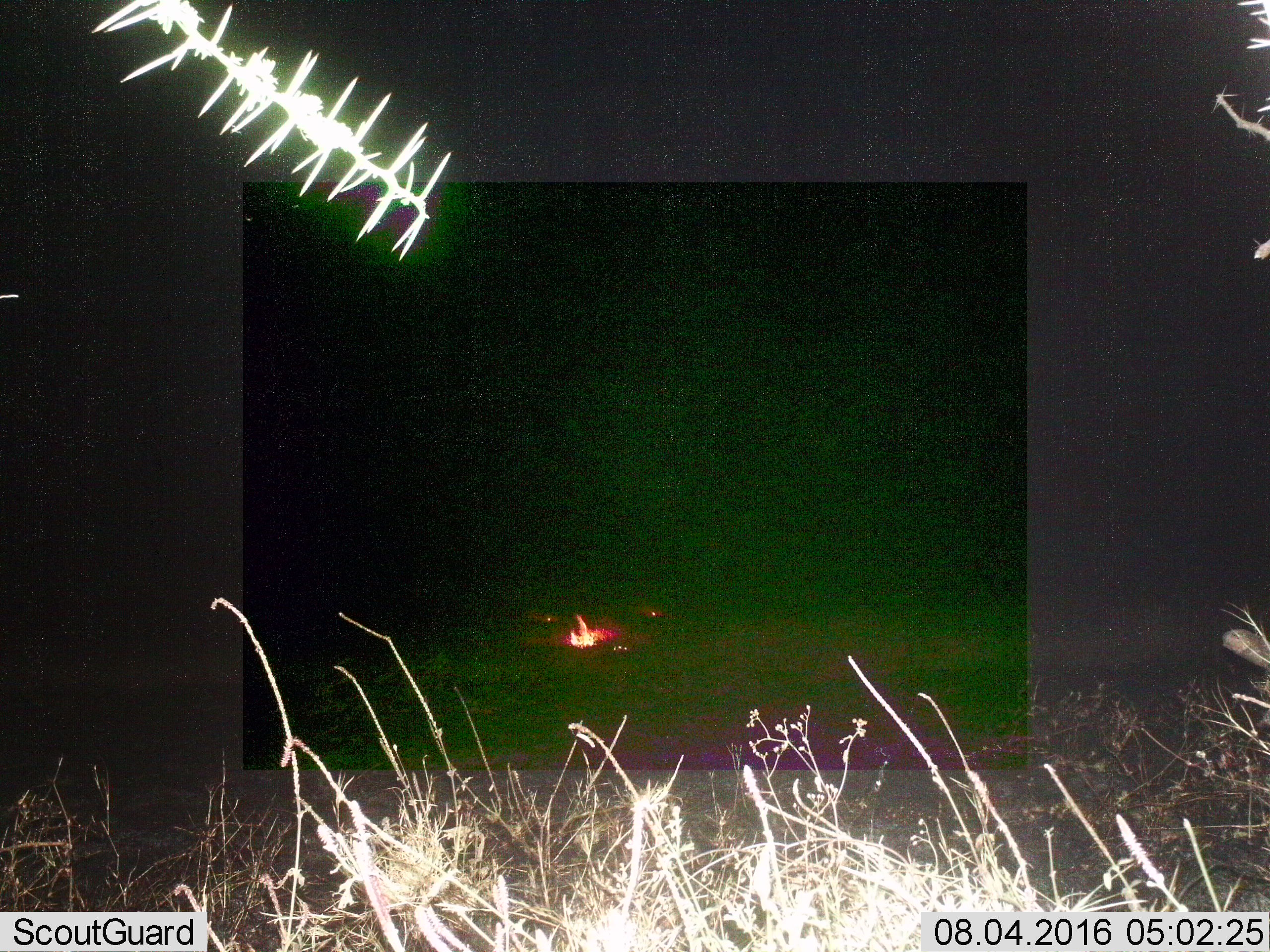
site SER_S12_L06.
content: unidentified animal